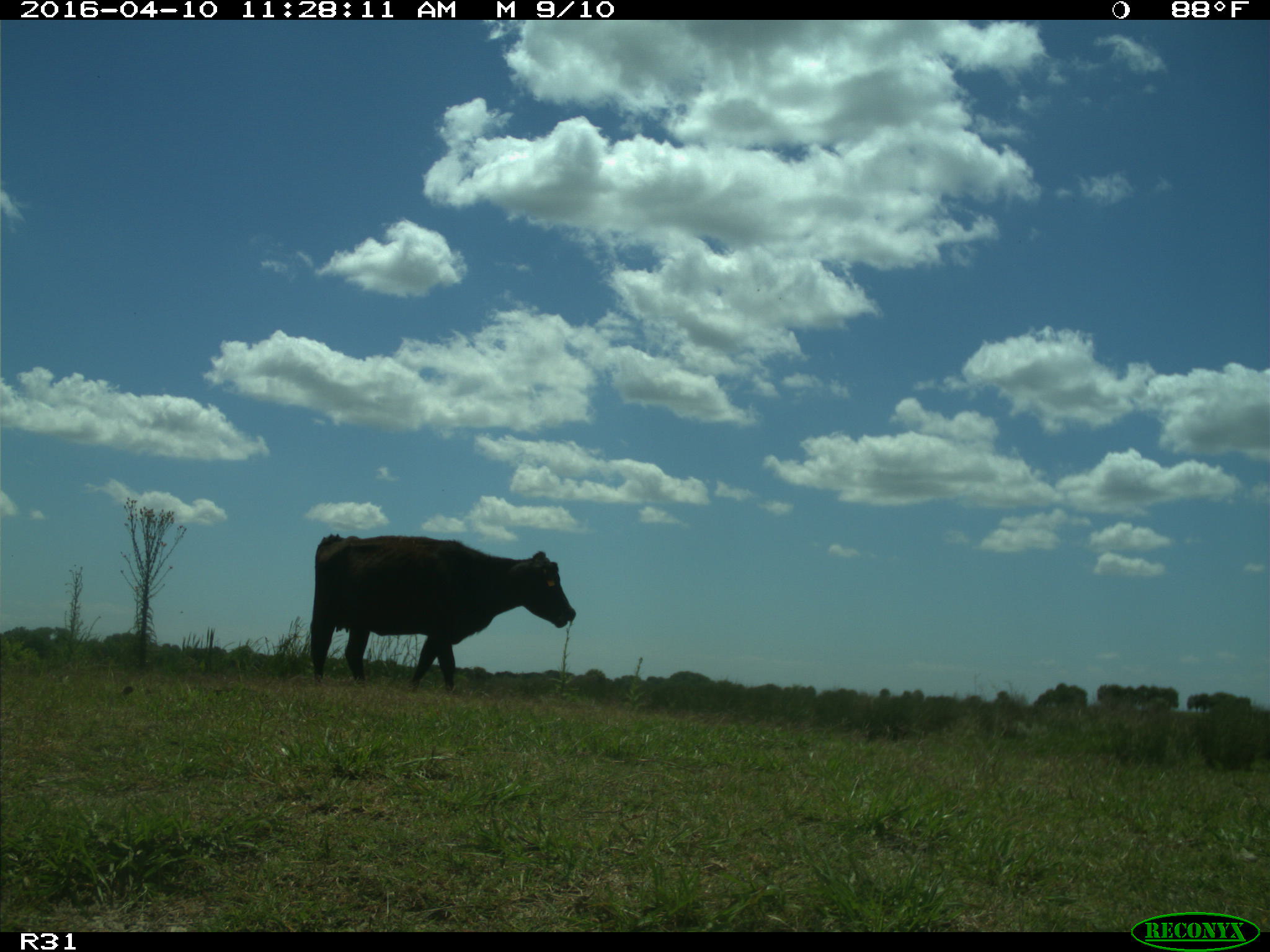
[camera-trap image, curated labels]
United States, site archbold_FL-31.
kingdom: Animalia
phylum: Chordata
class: Mammalia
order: Artiodactyla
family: Bovidae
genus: Bos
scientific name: Bos taurus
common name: domestic cow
Bos taurus (domestic cow).